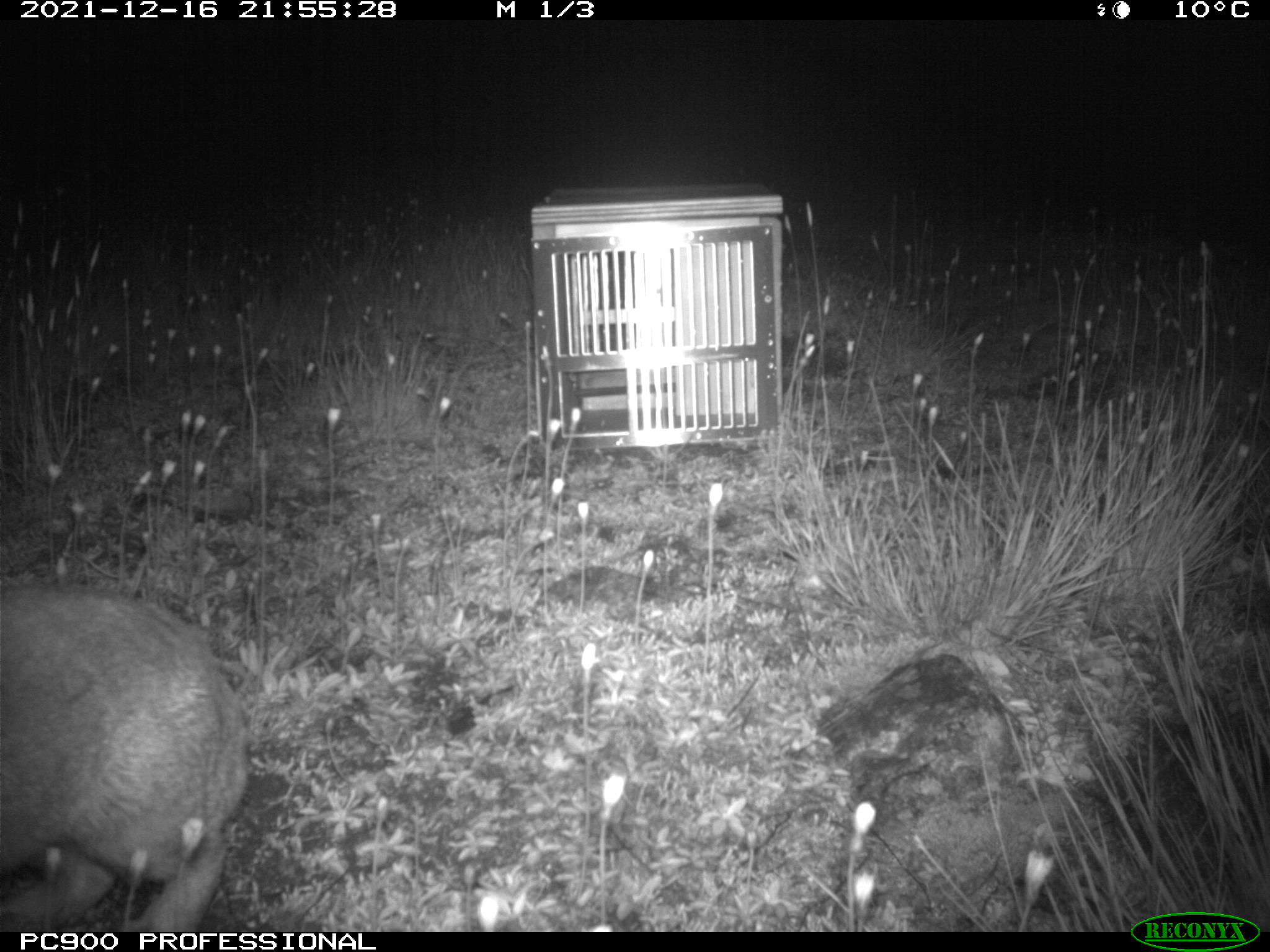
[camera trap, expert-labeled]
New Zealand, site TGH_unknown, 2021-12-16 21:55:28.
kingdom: Animalia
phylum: Chordata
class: Mammalia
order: Lagomorpha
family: Leporidae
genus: Oryctolagus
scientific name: Oryctolagus cuniculus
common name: european rabbit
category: rabbit